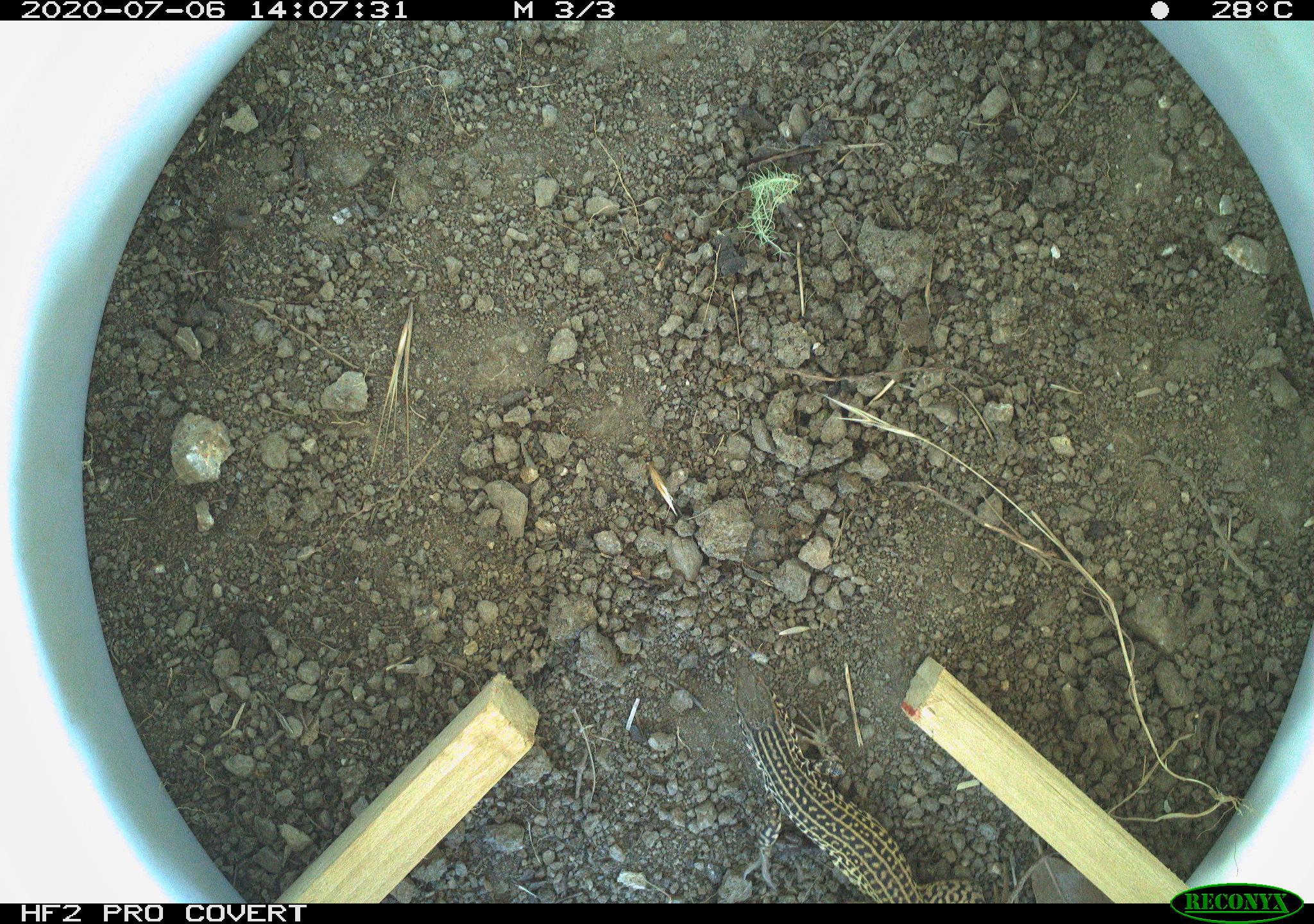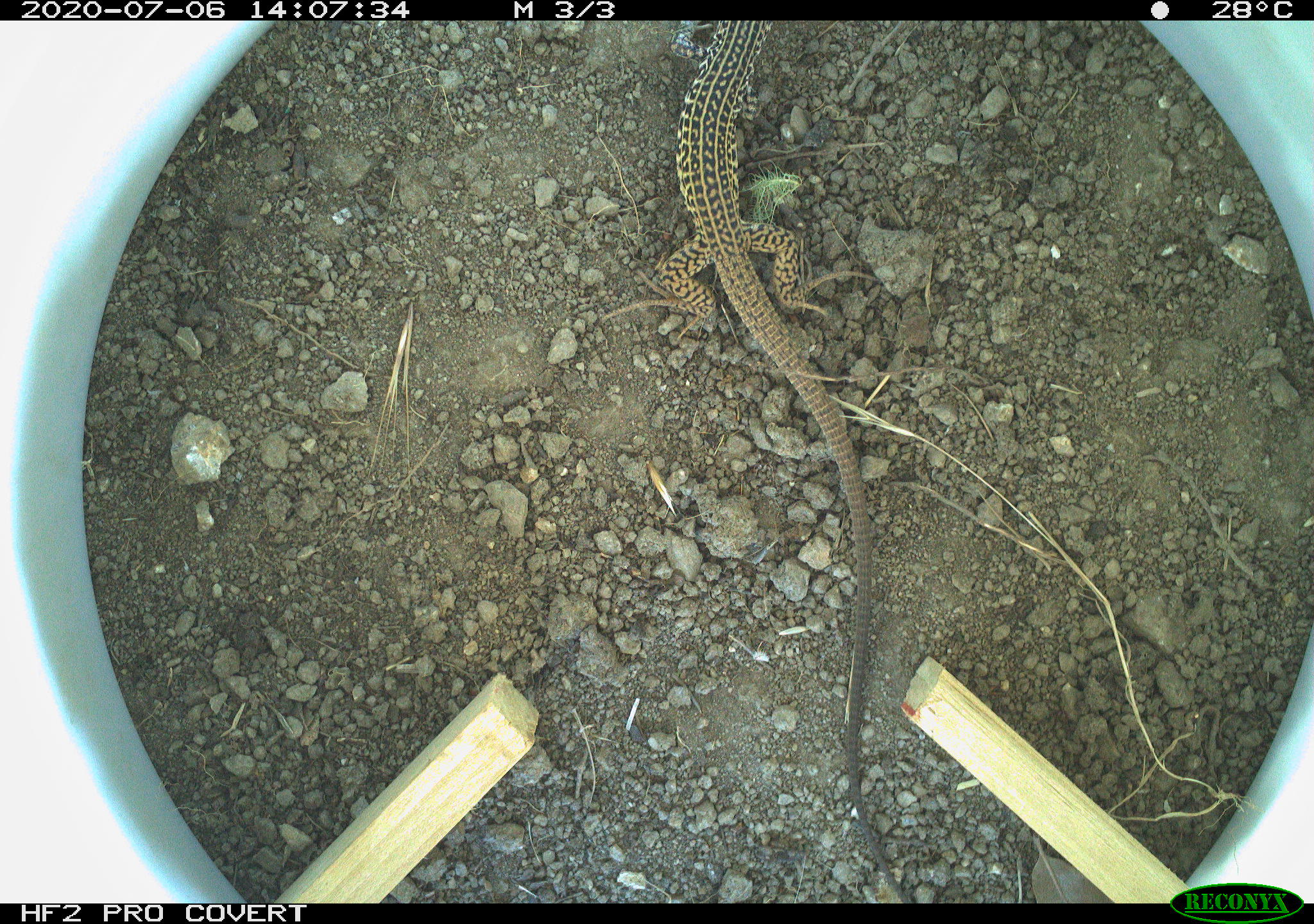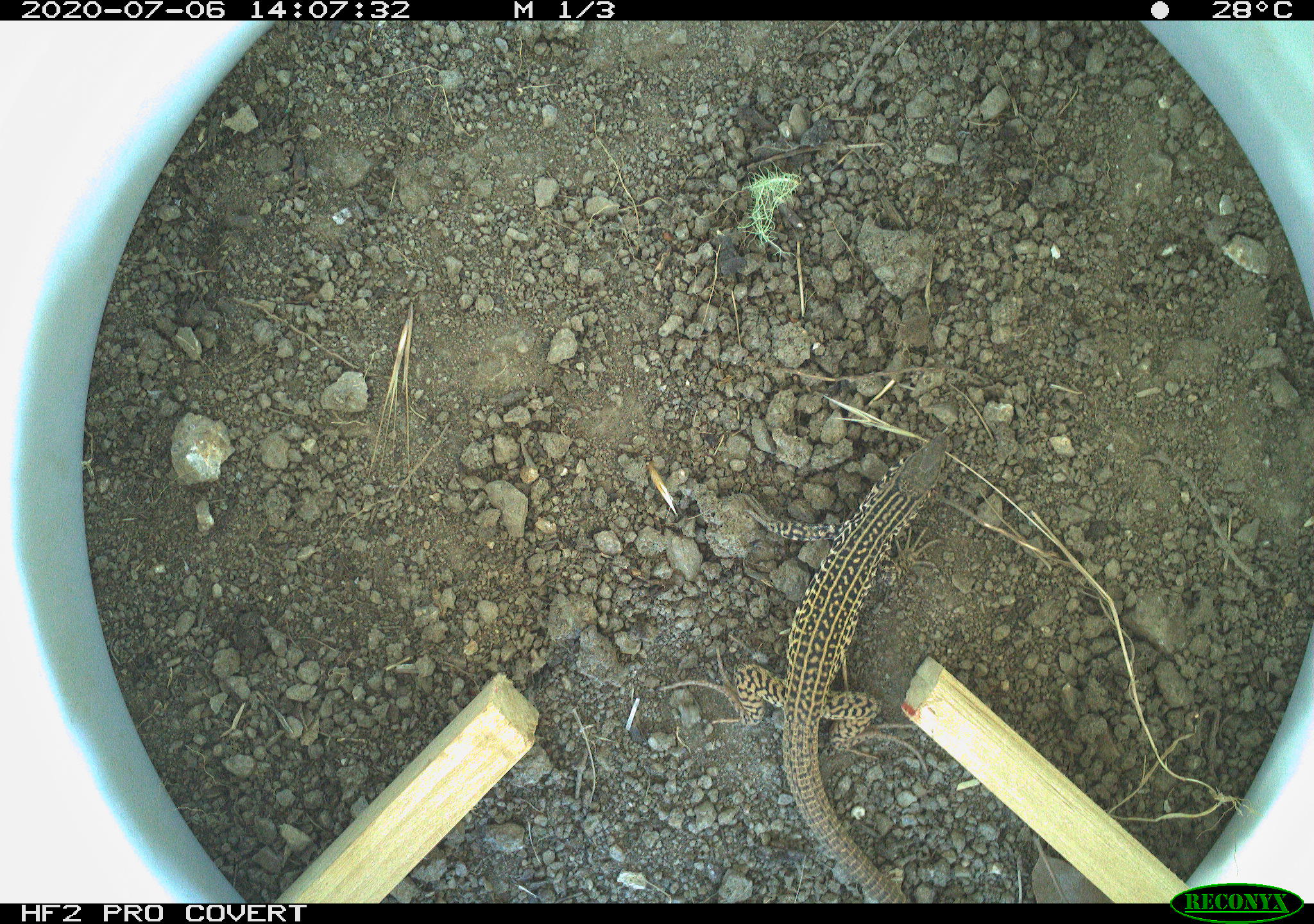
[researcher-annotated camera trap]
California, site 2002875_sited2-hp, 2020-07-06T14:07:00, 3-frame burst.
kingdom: Animalia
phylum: Chordata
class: Reptilia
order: Squamata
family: Teiidae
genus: Aspidoscelis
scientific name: Aspidoscelis tigris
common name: western whiptail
Western whiptail (Aspidoscelis tigris).